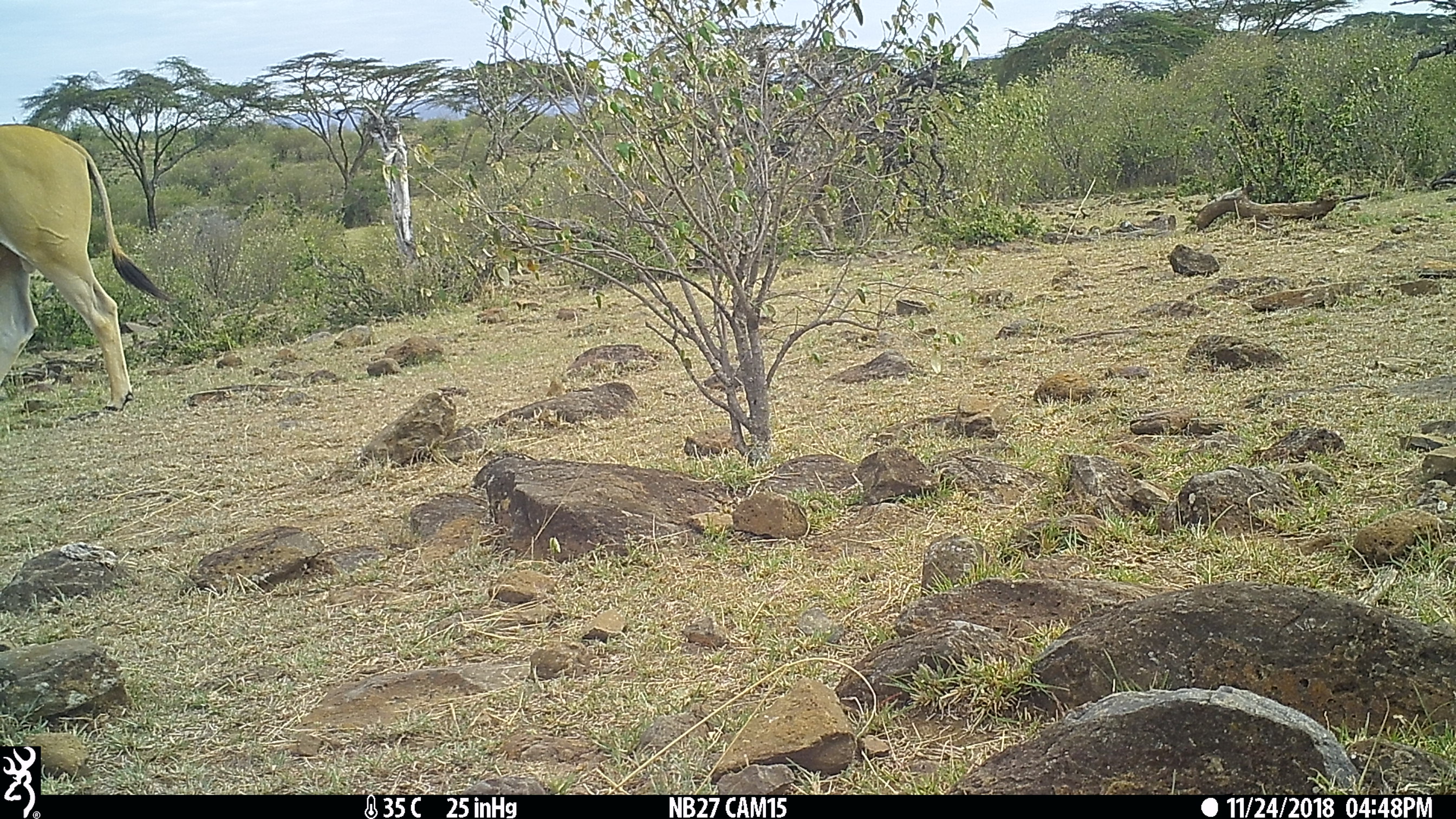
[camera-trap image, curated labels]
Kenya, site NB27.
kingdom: Animalia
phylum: Chordata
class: Mammalia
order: Artiodactyla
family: Bovidae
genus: Tragelaphus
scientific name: Tragelaphus oryx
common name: eland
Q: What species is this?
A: Eland (Tragelaphus oryx).